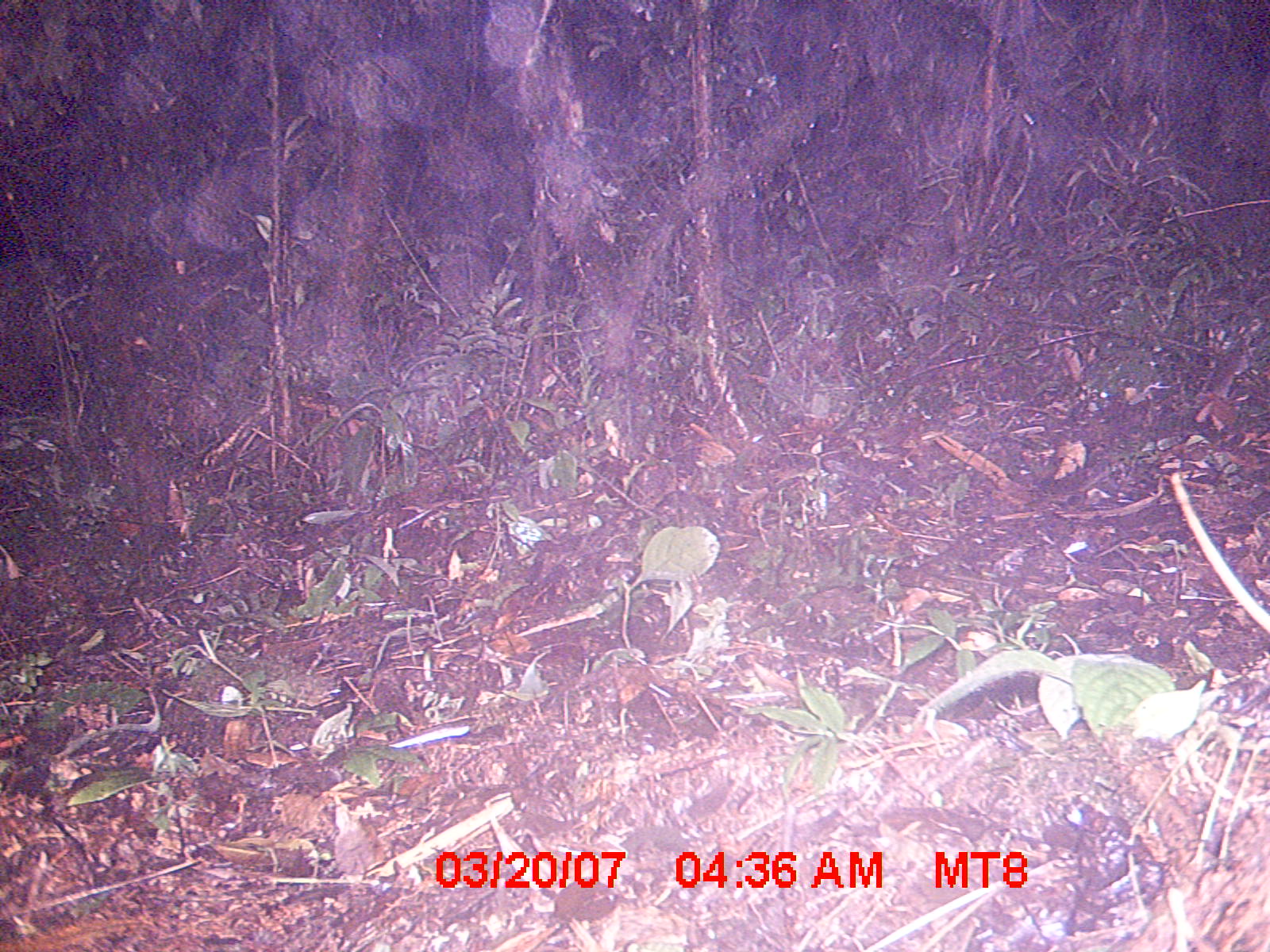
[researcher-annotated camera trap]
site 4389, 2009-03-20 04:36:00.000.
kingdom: Animalia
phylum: Chordata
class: Mammalia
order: Eulipotyphla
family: Soricidae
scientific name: Soricidae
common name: shrews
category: unknown shrew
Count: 1.